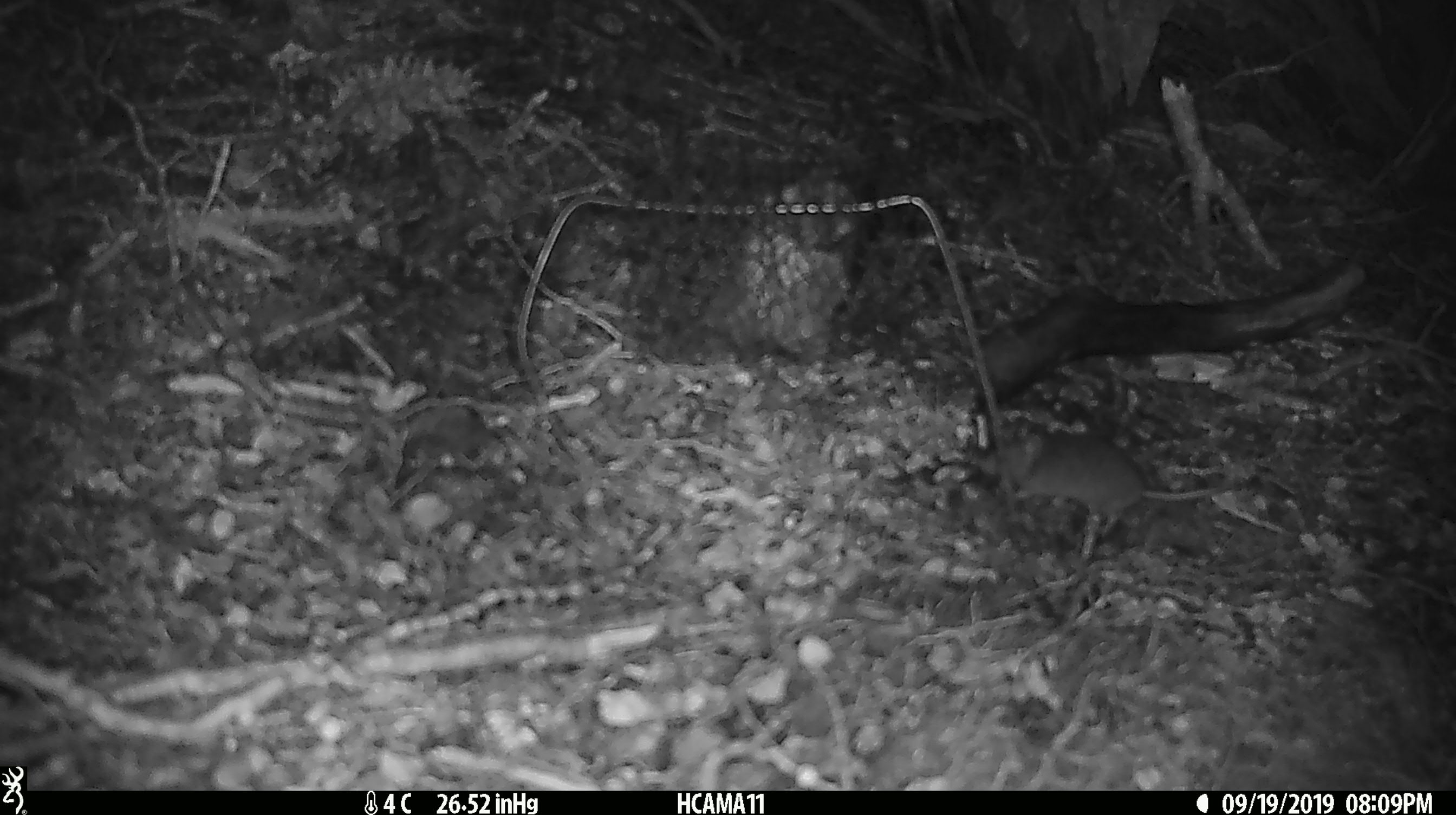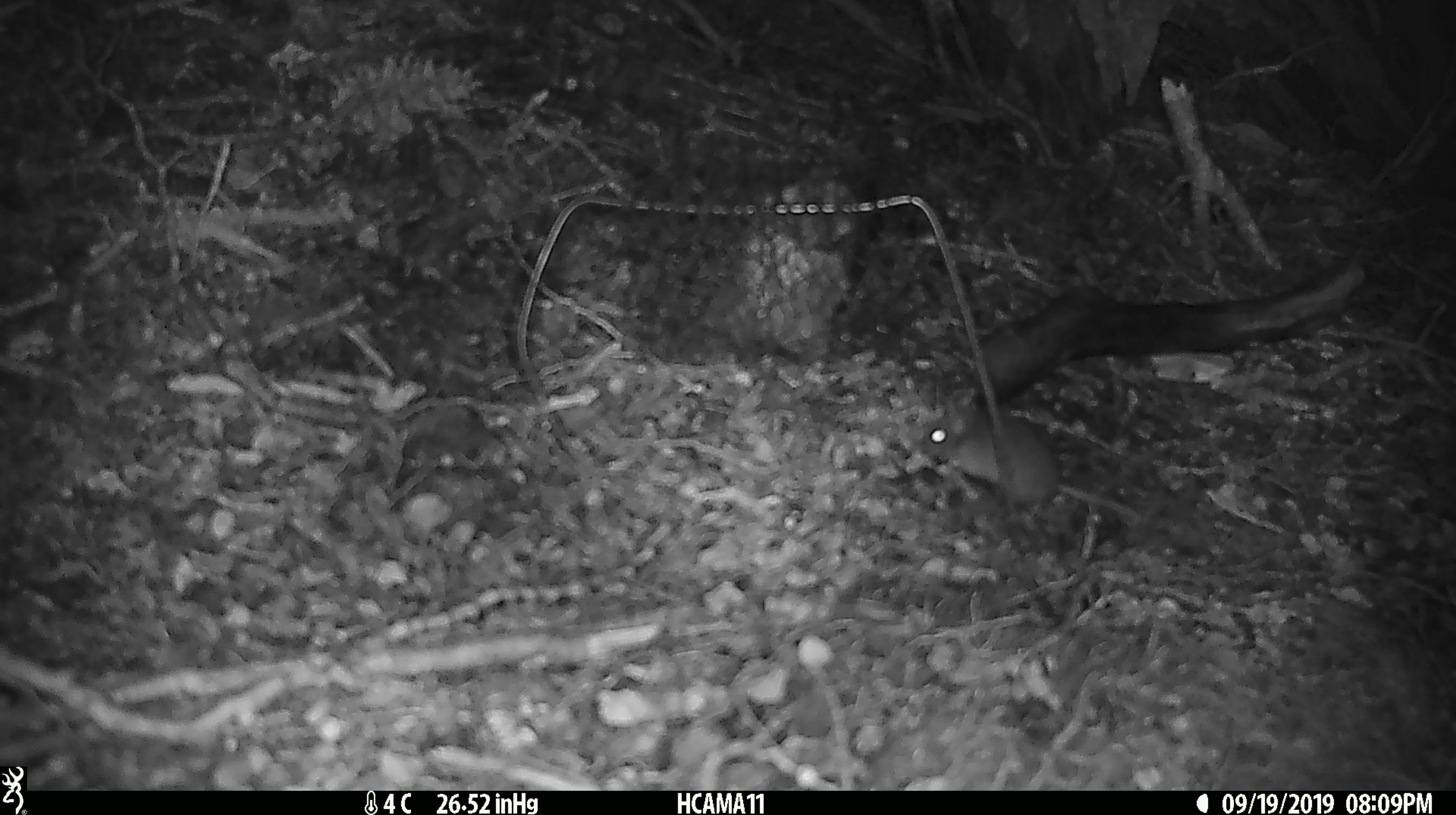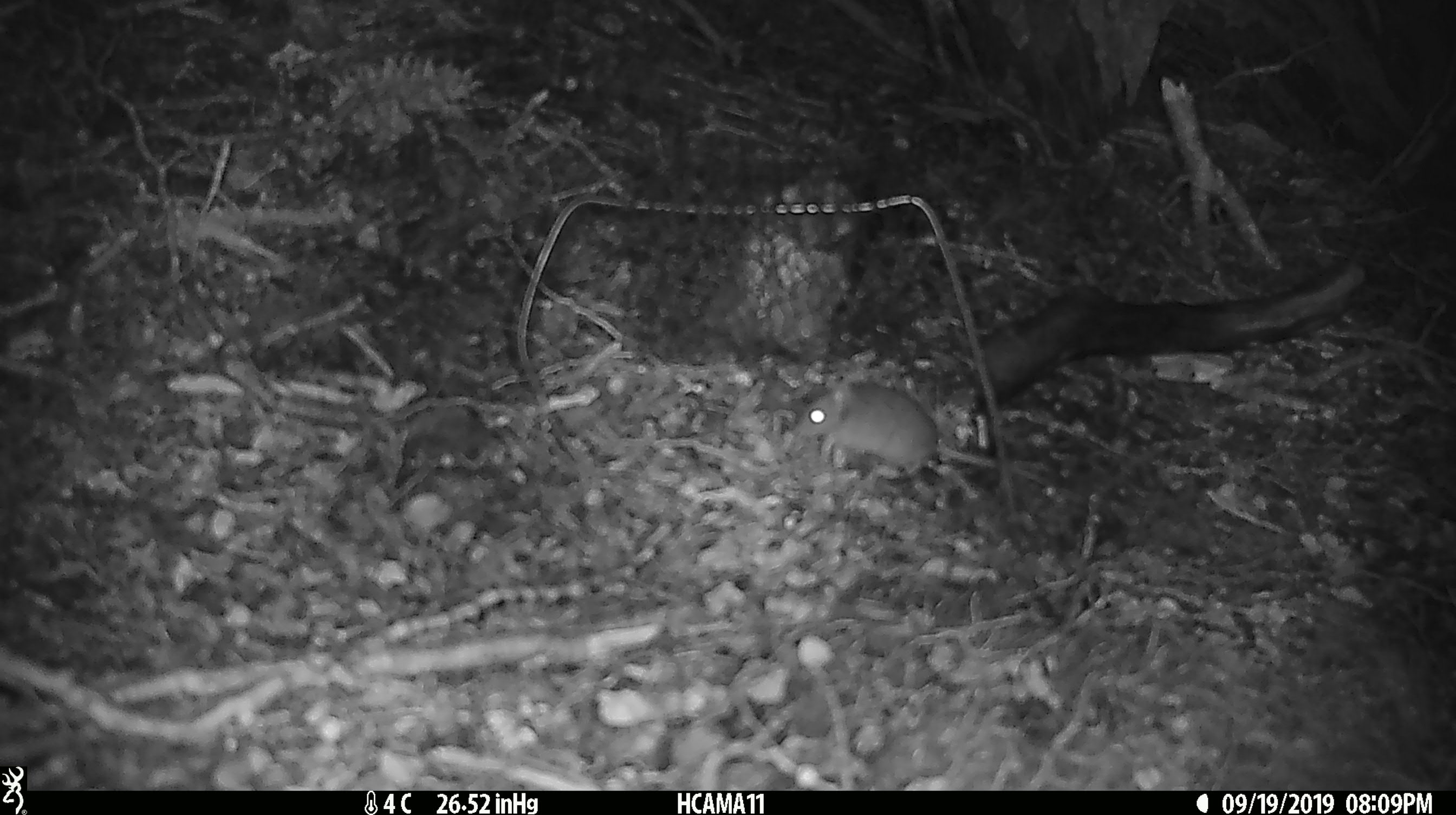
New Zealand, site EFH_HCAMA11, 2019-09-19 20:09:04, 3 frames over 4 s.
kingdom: Animalia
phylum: Chordata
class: Mammalia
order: Rodentia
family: Muridae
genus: Mus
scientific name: Mus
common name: mouse